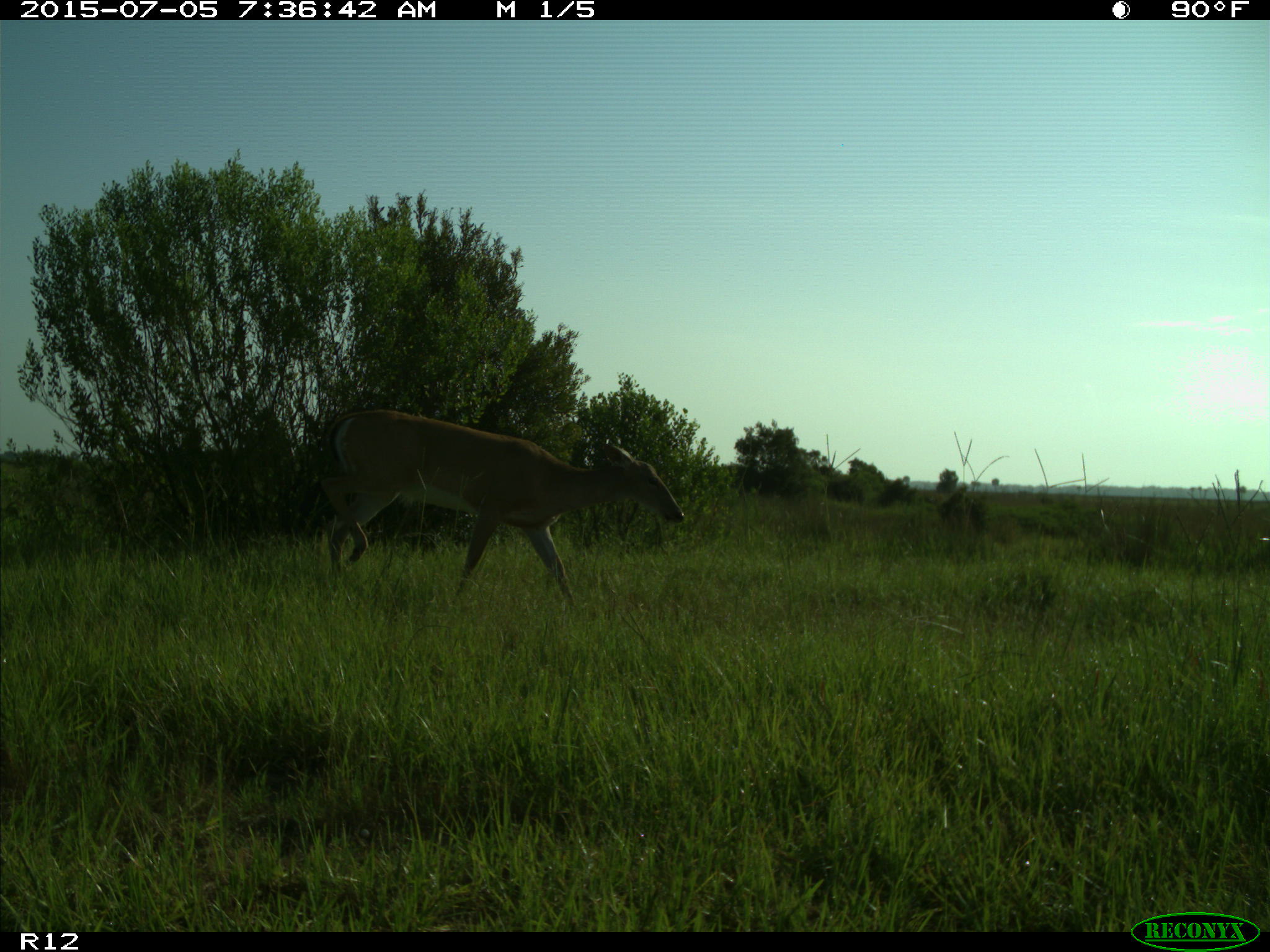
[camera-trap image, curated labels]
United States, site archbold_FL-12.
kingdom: Animalia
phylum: Chordata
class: Mammalia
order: Artiodactyla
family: Cervidae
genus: Odocoileus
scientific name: Odocoileus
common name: deer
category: unidentified deer